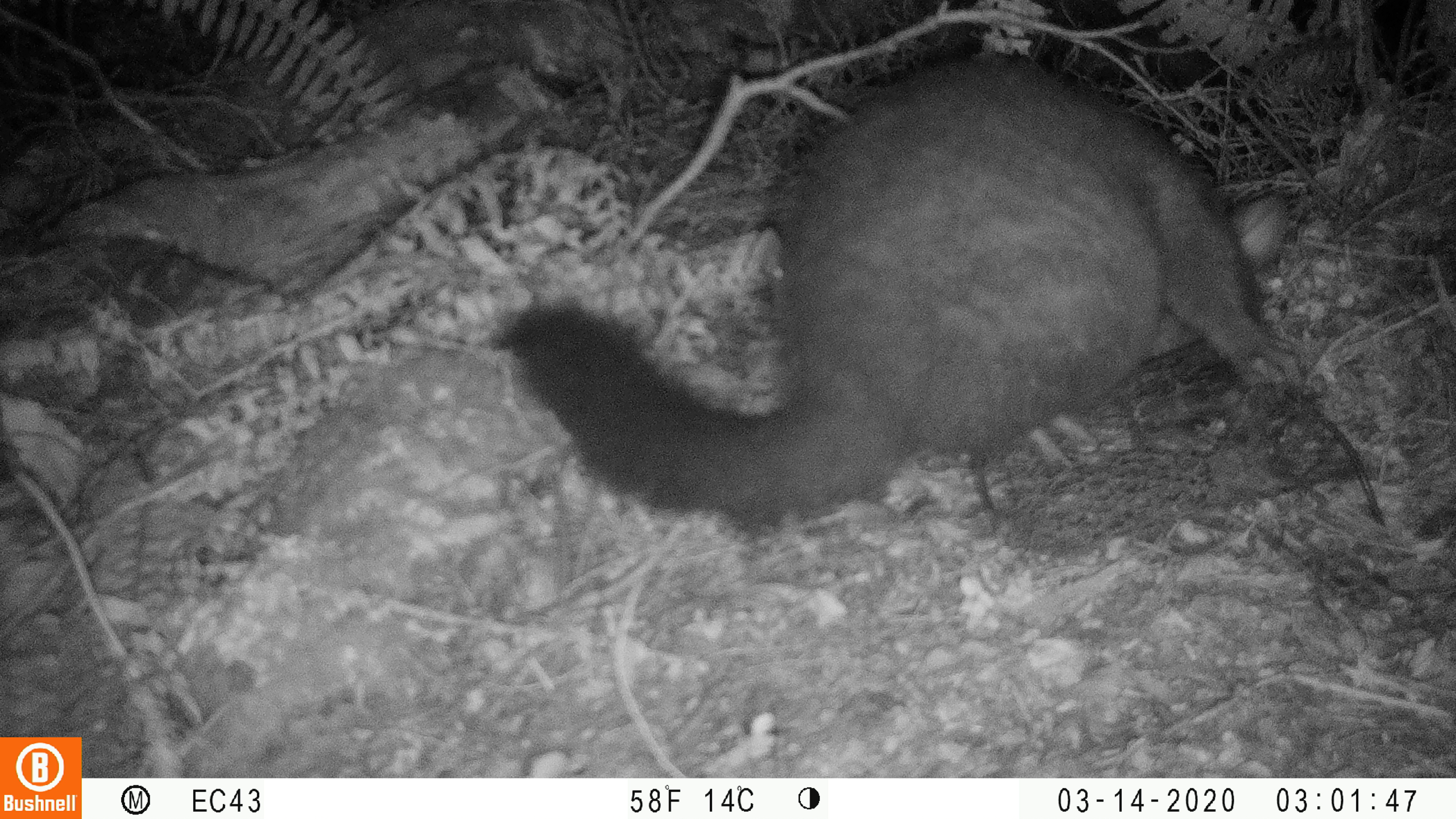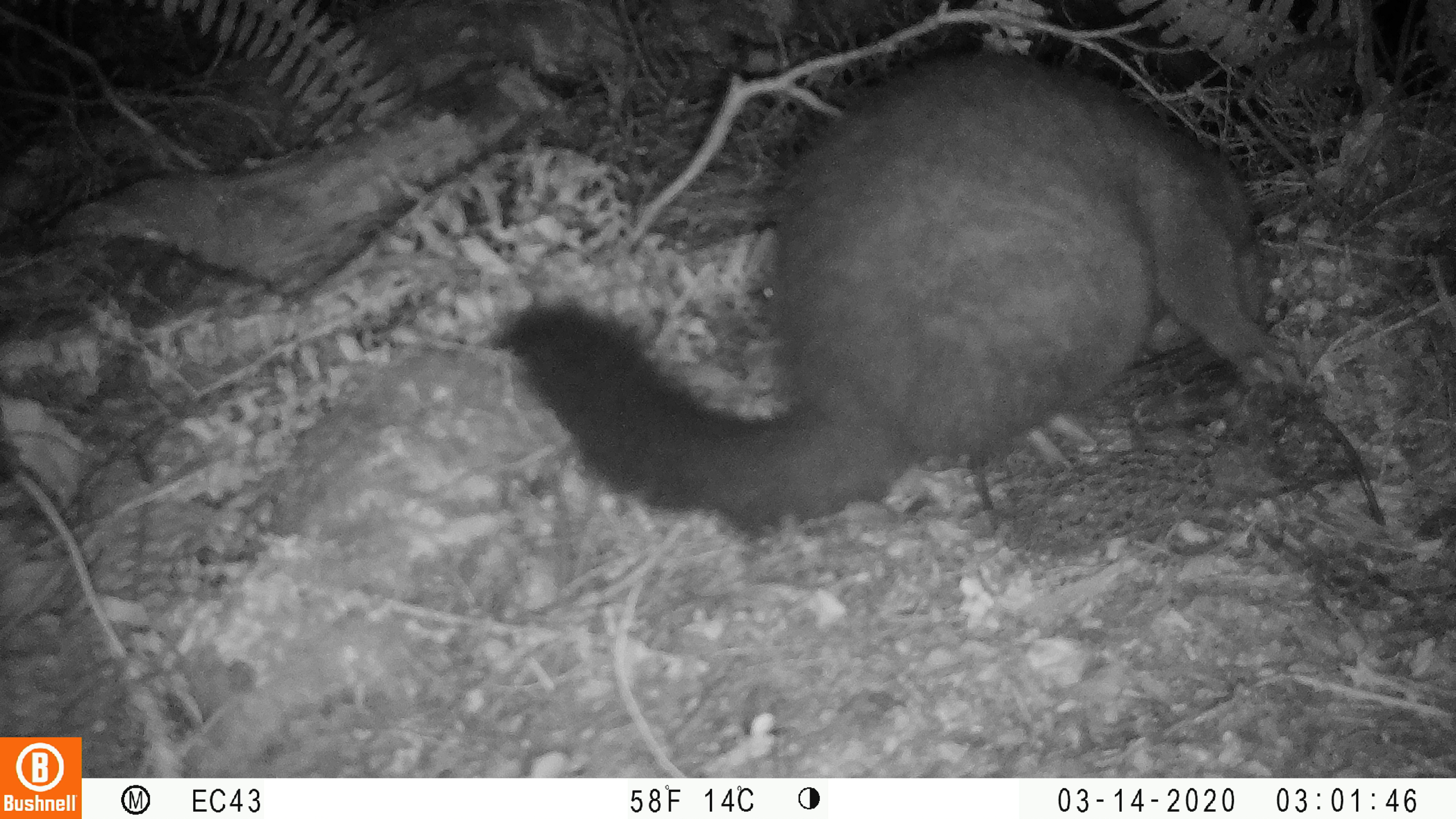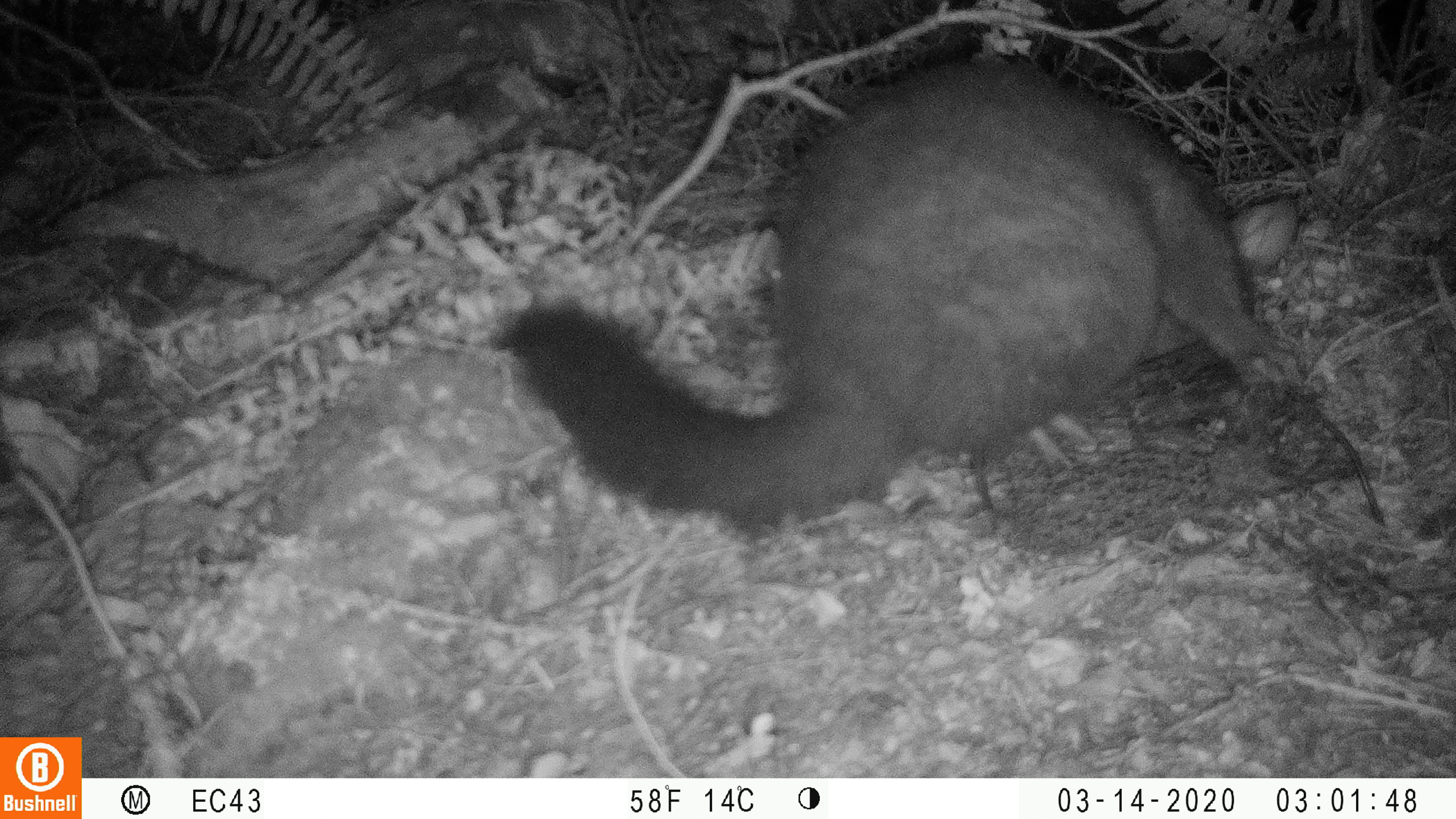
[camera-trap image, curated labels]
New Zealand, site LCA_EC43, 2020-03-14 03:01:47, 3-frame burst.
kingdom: Animalia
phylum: Chordata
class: Mammalia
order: Diprotodontia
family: Phalangeridae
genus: Trichosurus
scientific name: Trichosurus vulpecula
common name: common brushtail possum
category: possum